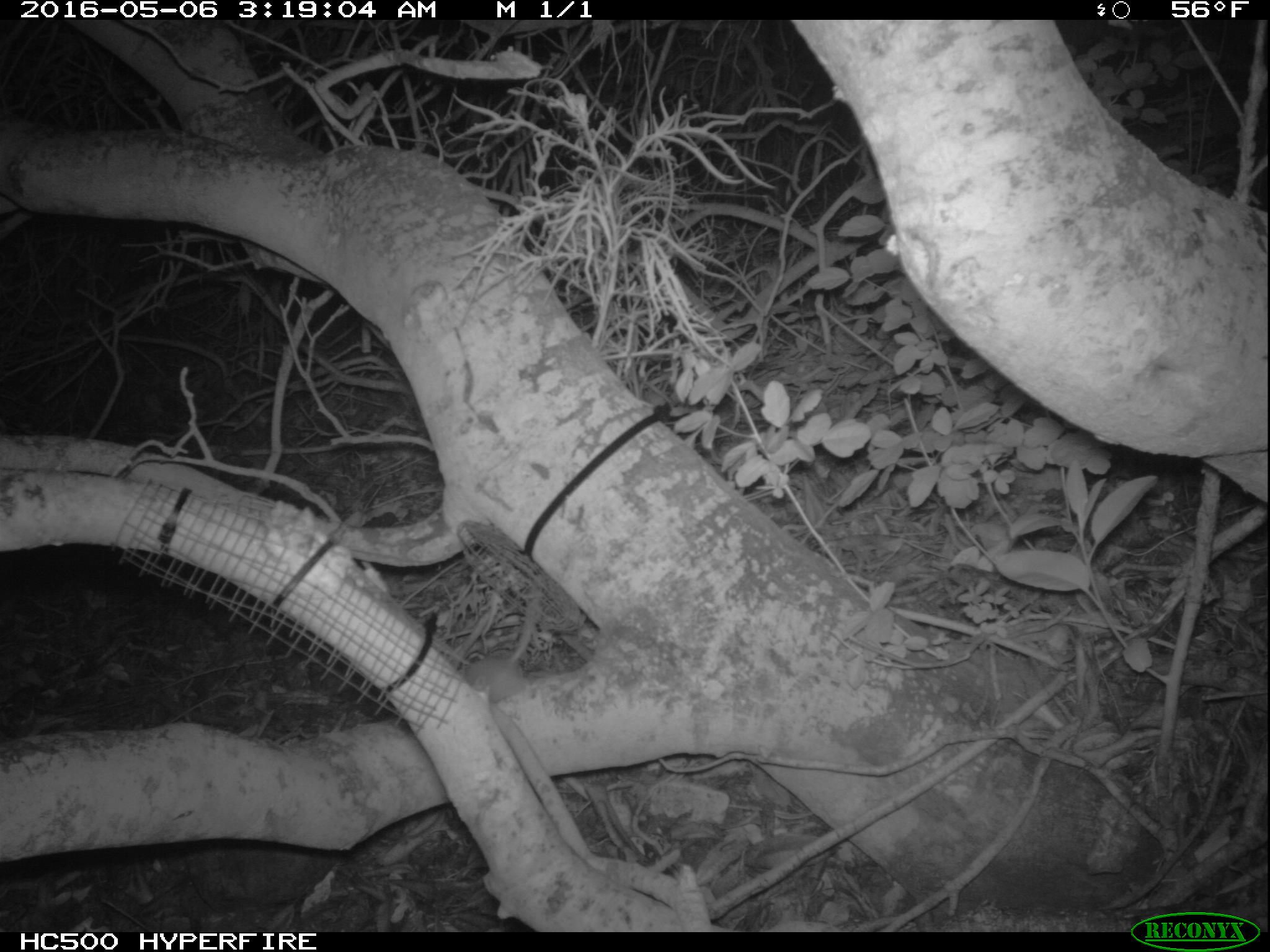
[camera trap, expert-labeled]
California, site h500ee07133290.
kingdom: Animalia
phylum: Chordata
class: Mammalia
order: Rodentia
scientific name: Rodentia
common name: rodent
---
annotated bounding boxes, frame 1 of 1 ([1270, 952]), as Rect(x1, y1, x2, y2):
rodent: Rect(463, 594, 543, 702)